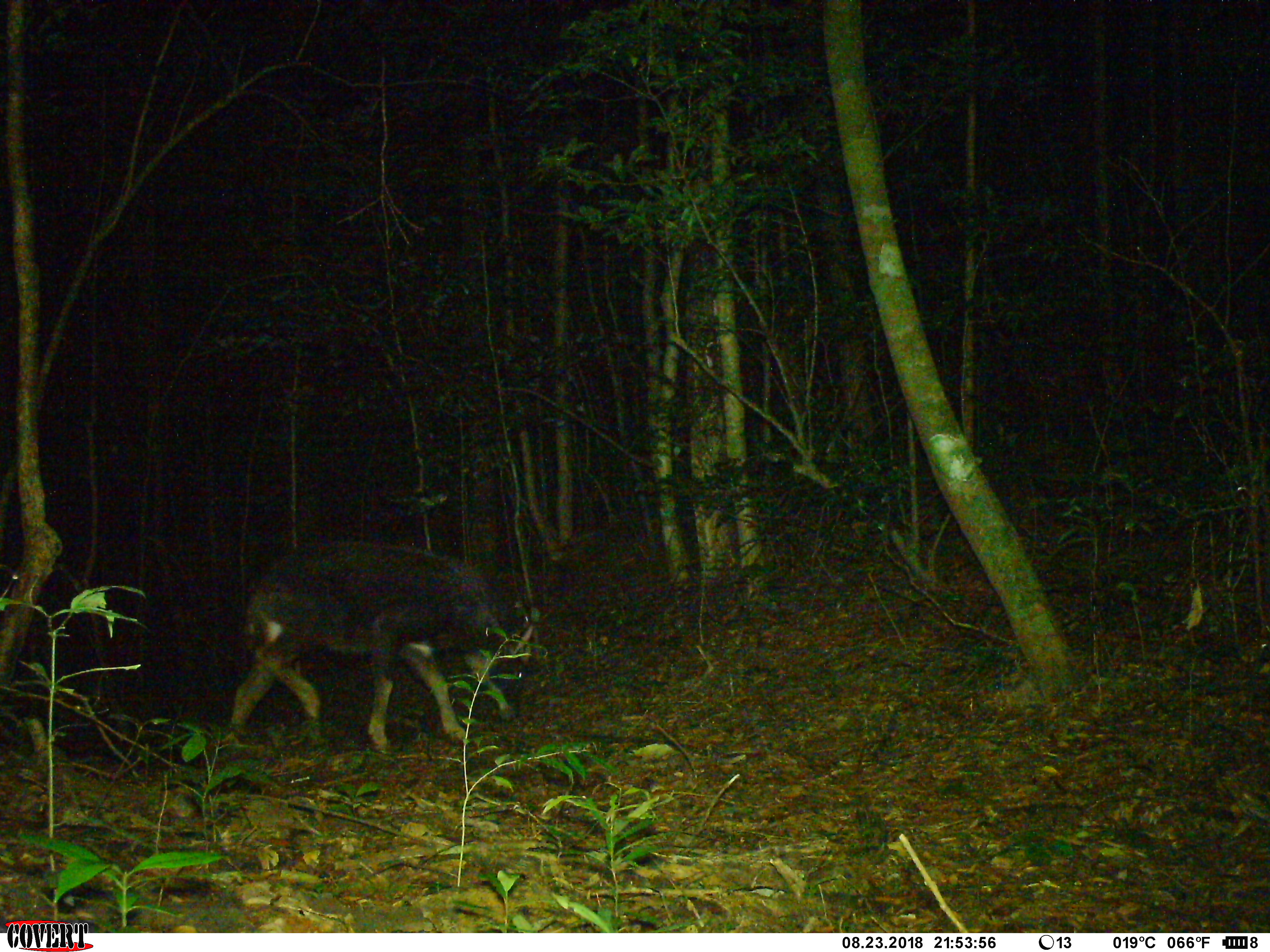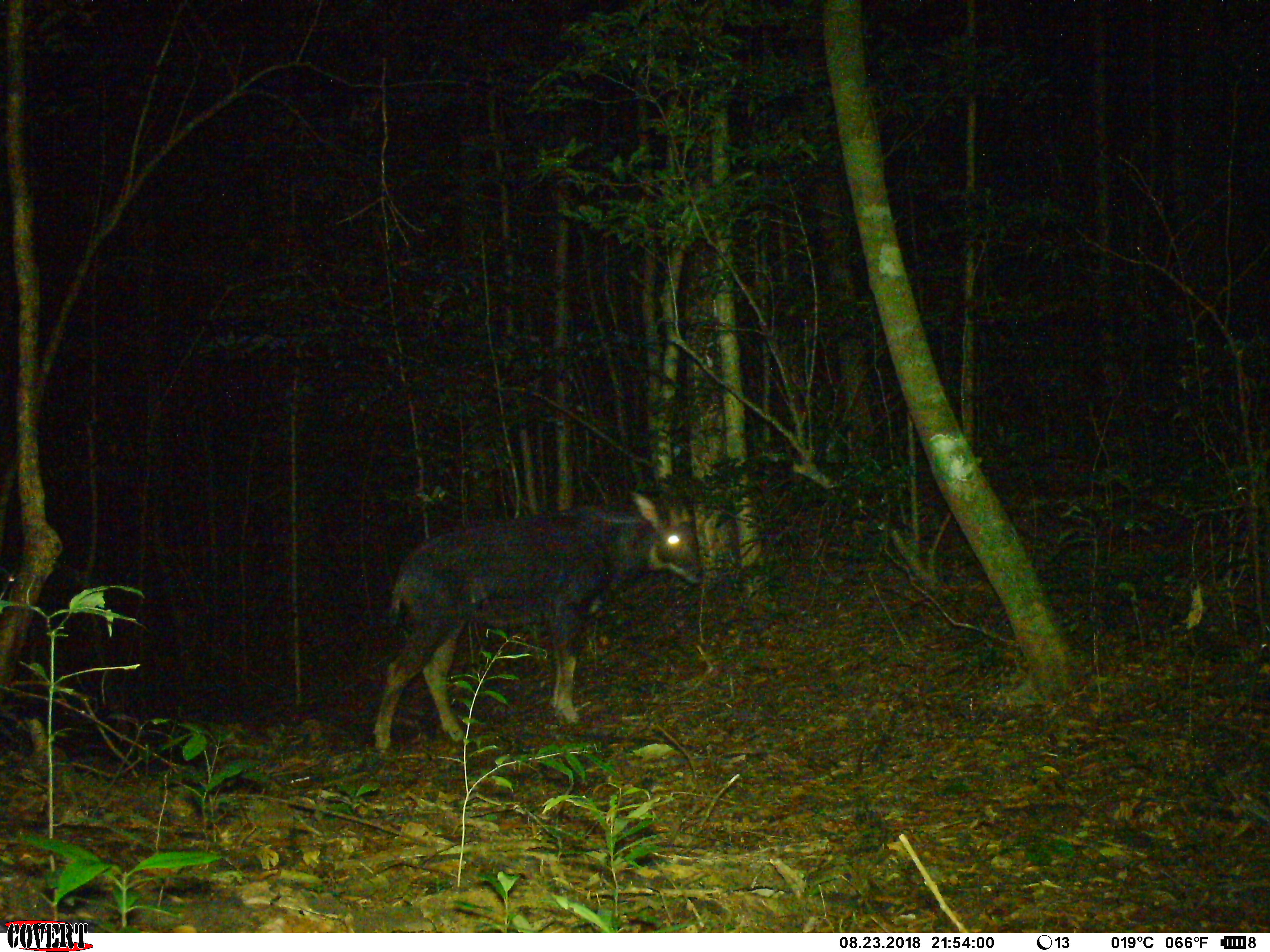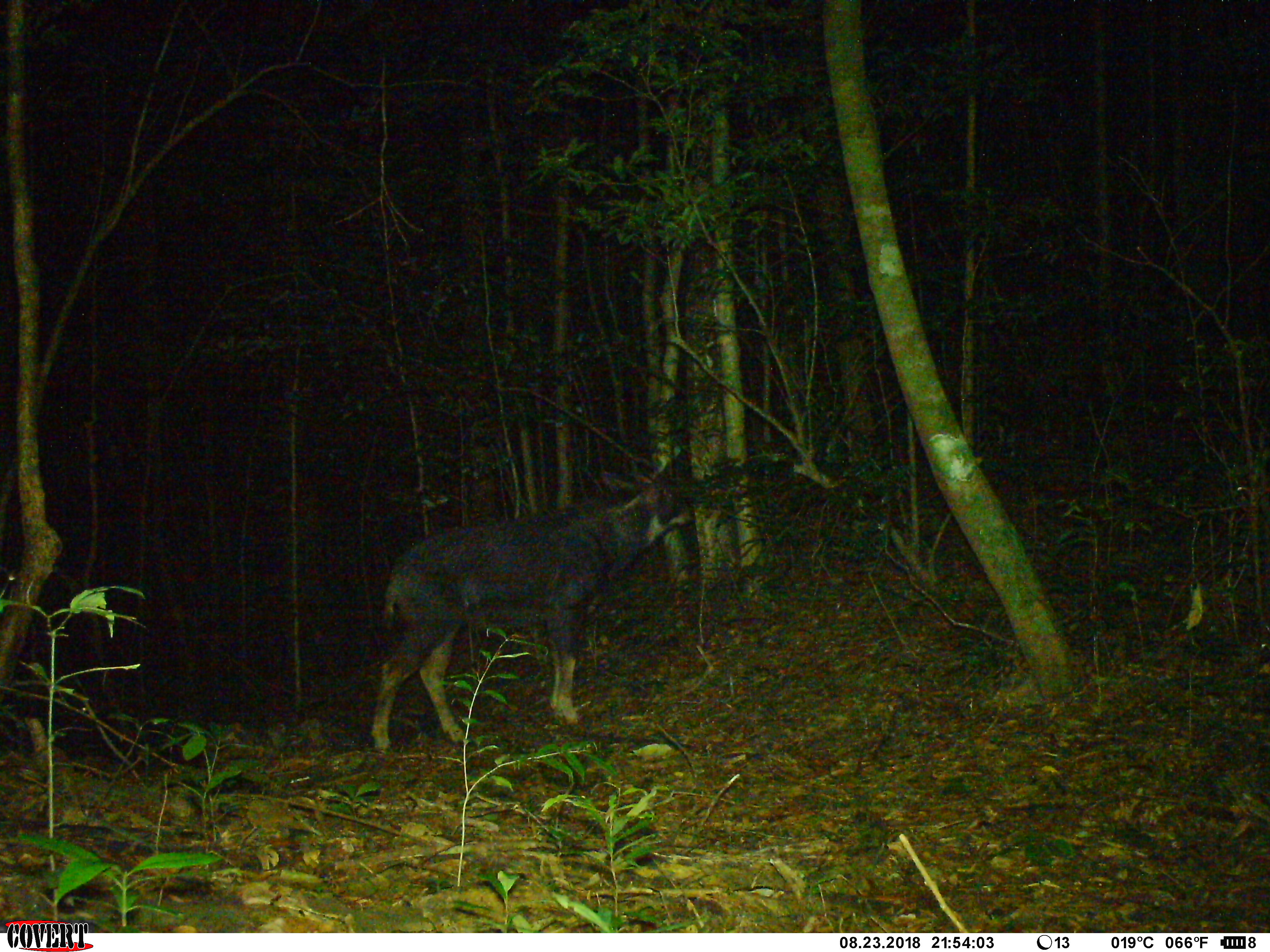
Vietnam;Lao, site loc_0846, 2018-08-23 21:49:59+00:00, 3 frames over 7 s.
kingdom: Animalia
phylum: Chordata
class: Mammalia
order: Artiodactyla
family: Bovidae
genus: Capricornis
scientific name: Capricornis sumatraensis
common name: chinese serow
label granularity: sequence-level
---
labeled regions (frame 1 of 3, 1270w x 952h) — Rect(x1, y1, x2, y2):
chinese serow: Rect(231, 541, 532, 755)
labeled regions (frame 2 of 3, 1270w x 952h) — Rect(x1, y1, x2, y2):
chinese serow: Rect(372, 491, 702, 751)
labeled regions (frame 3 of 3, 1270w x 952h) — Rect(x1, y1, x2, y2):
chinese serow: Rect(370, 462, 695, 751)